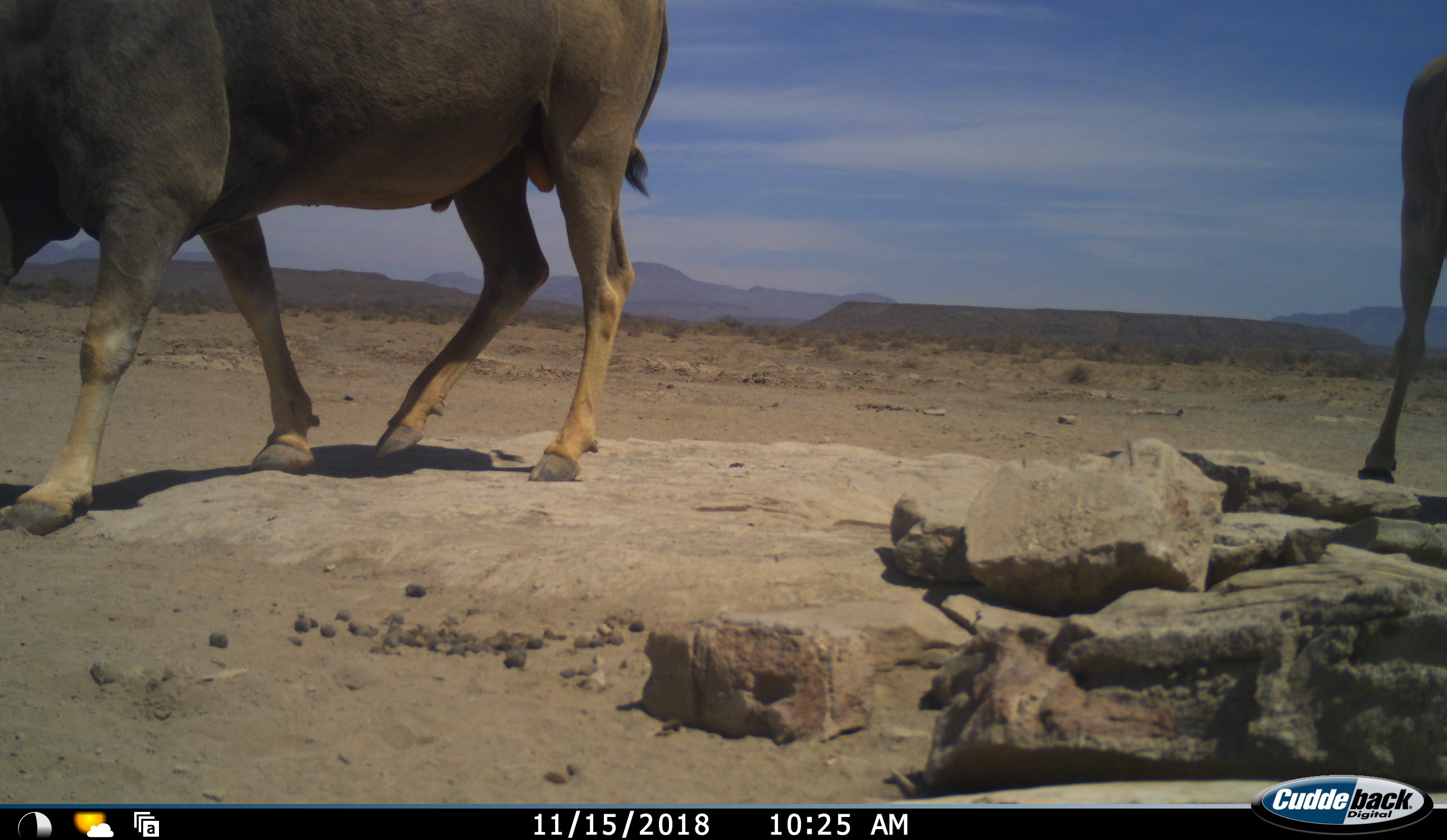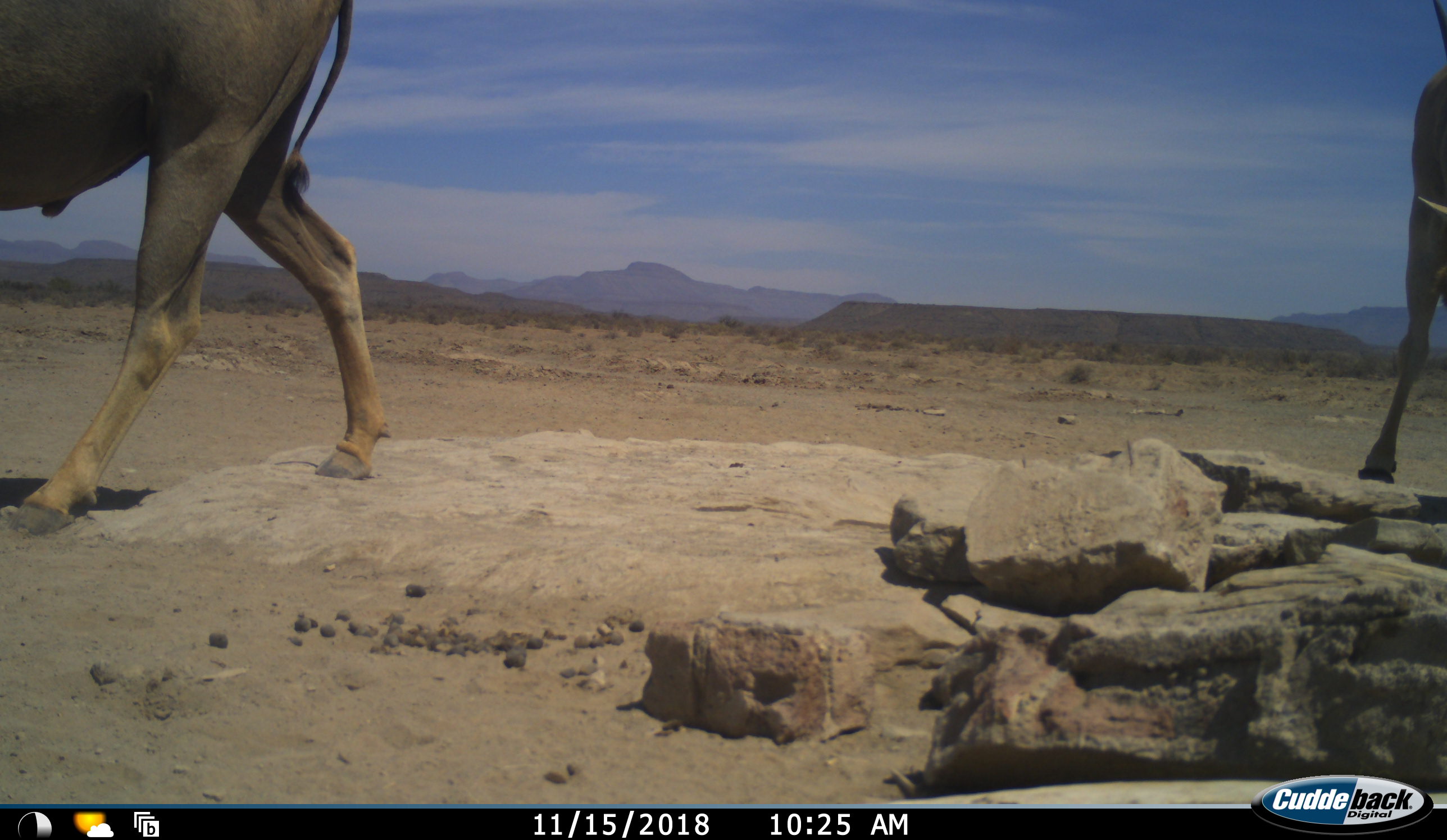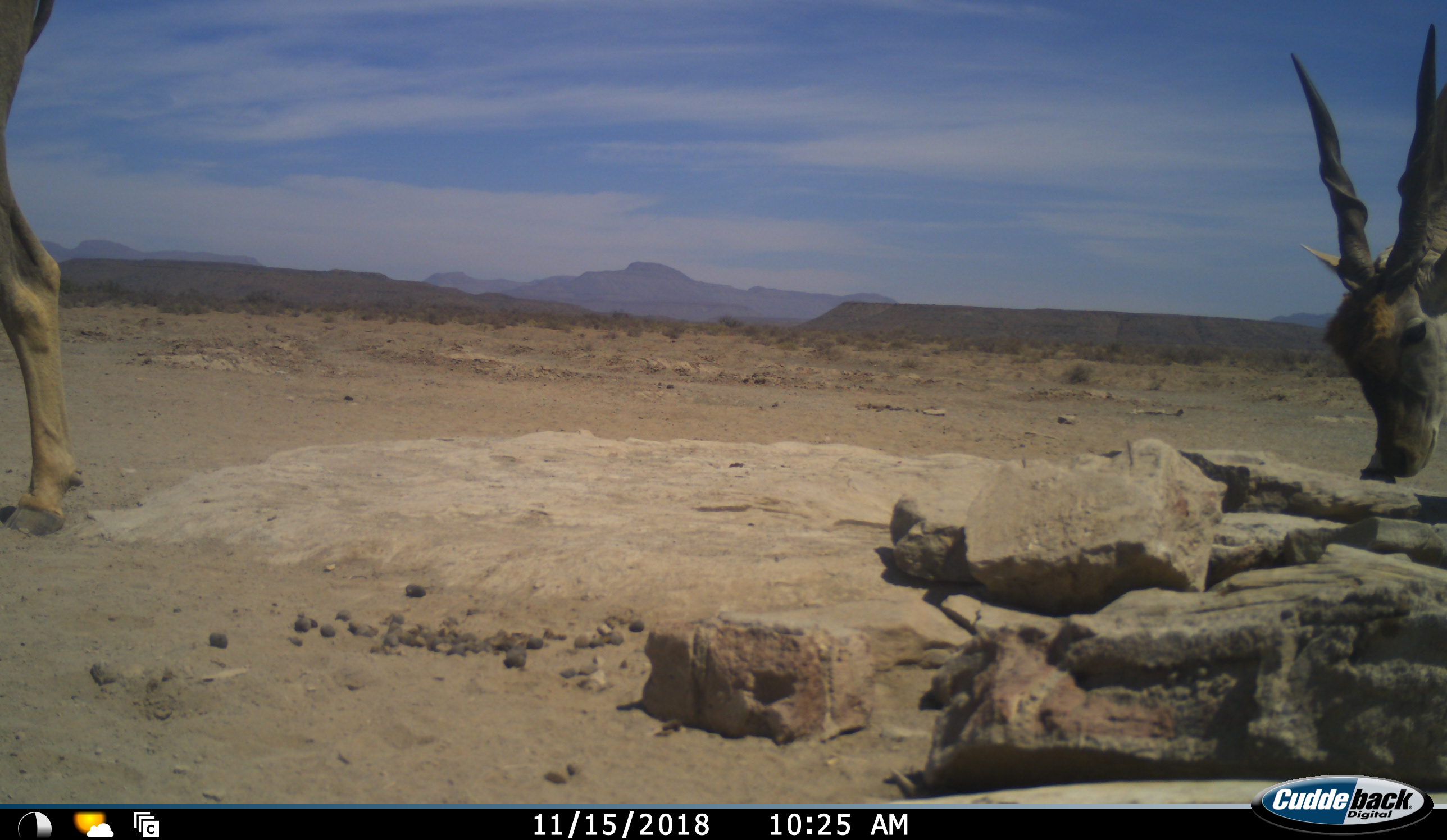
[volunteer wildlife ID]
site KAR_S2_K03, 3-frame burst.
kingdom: Animalia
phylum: Chordata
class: Mammalia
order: Artiodactyla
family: Bovidae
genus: Tragelaphus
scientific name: Tragelaphus oryx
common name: eland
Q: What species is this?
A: Eland (Tragelaphus oryx).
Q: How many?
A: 2.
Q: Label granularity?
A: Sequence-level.